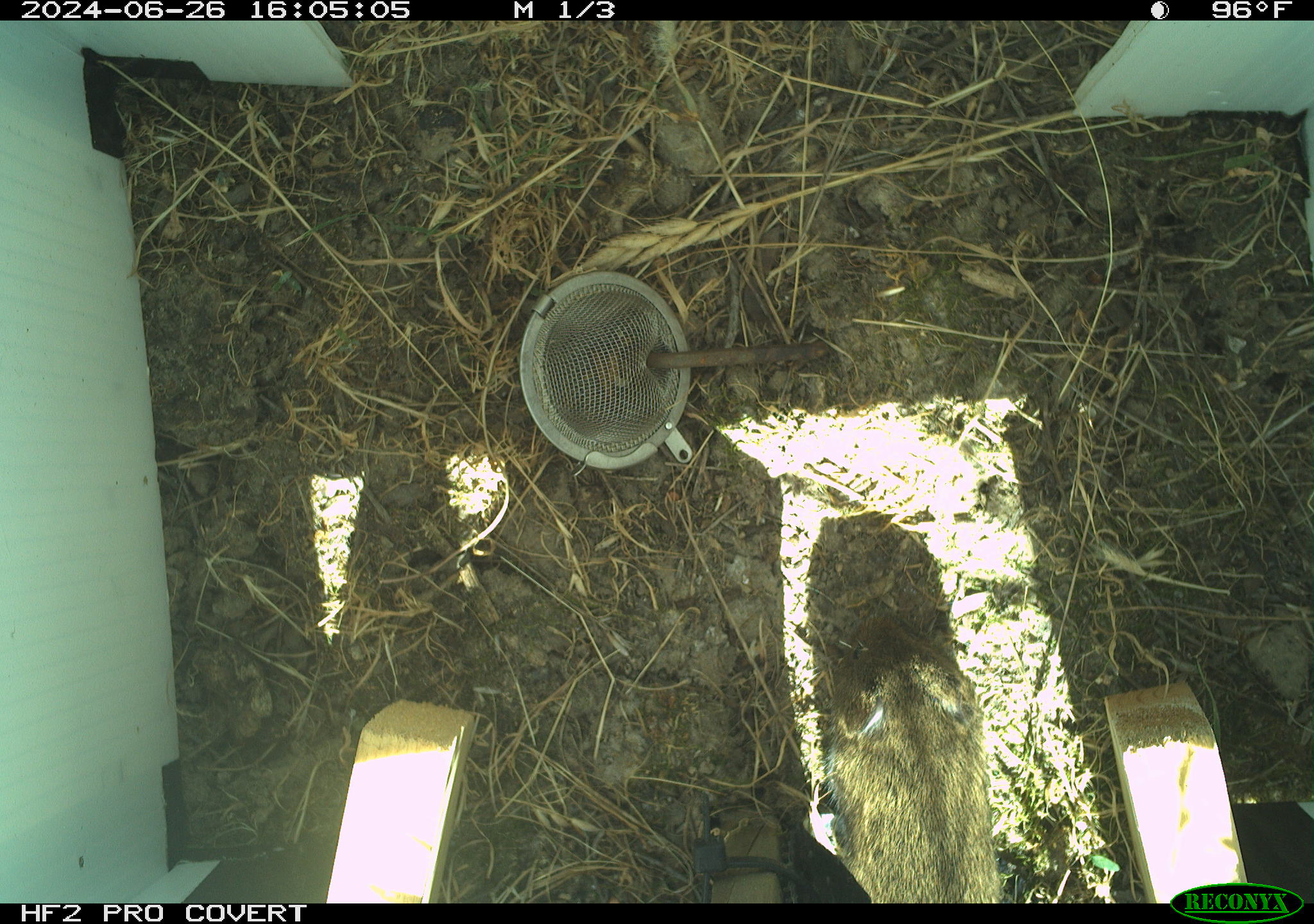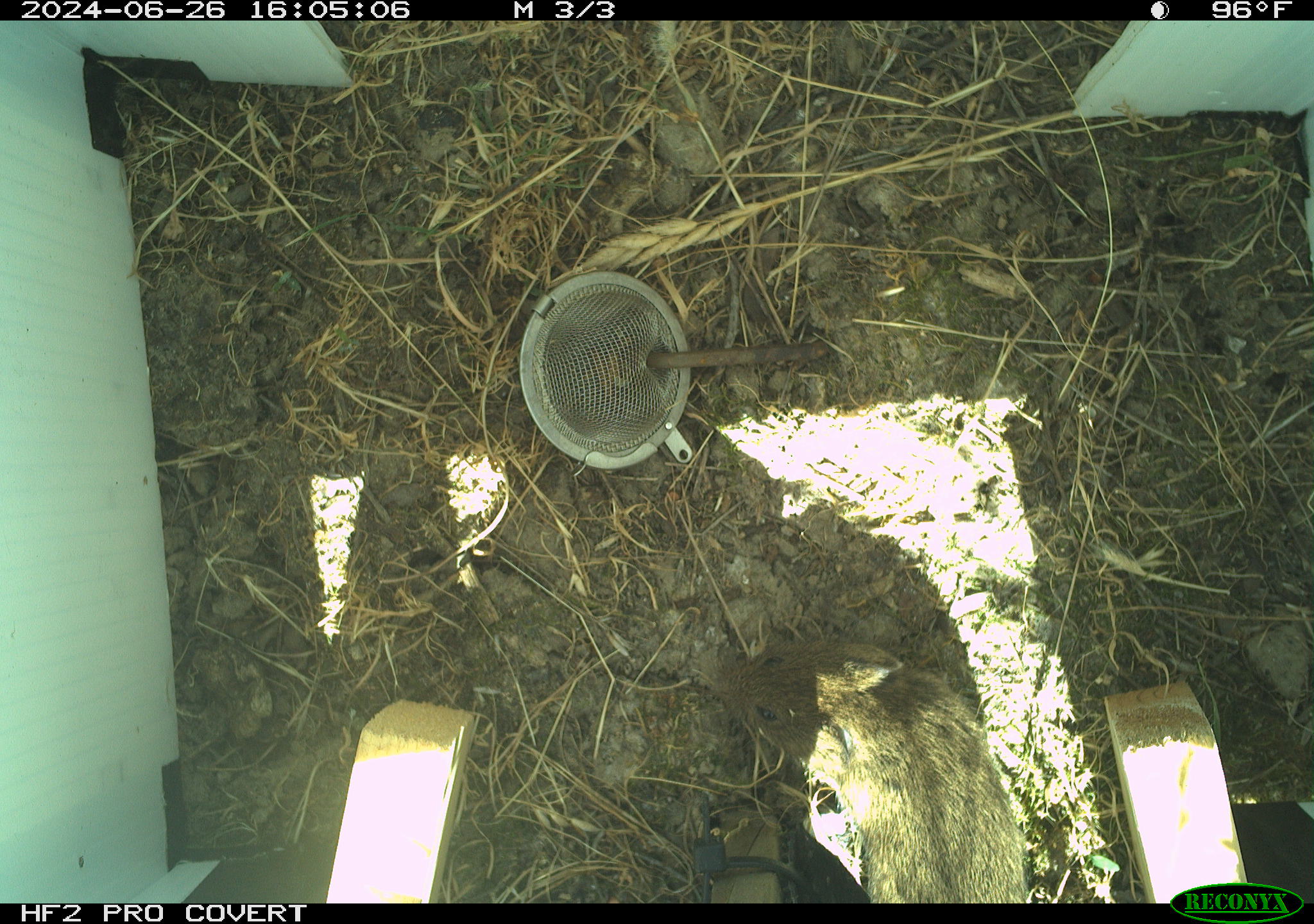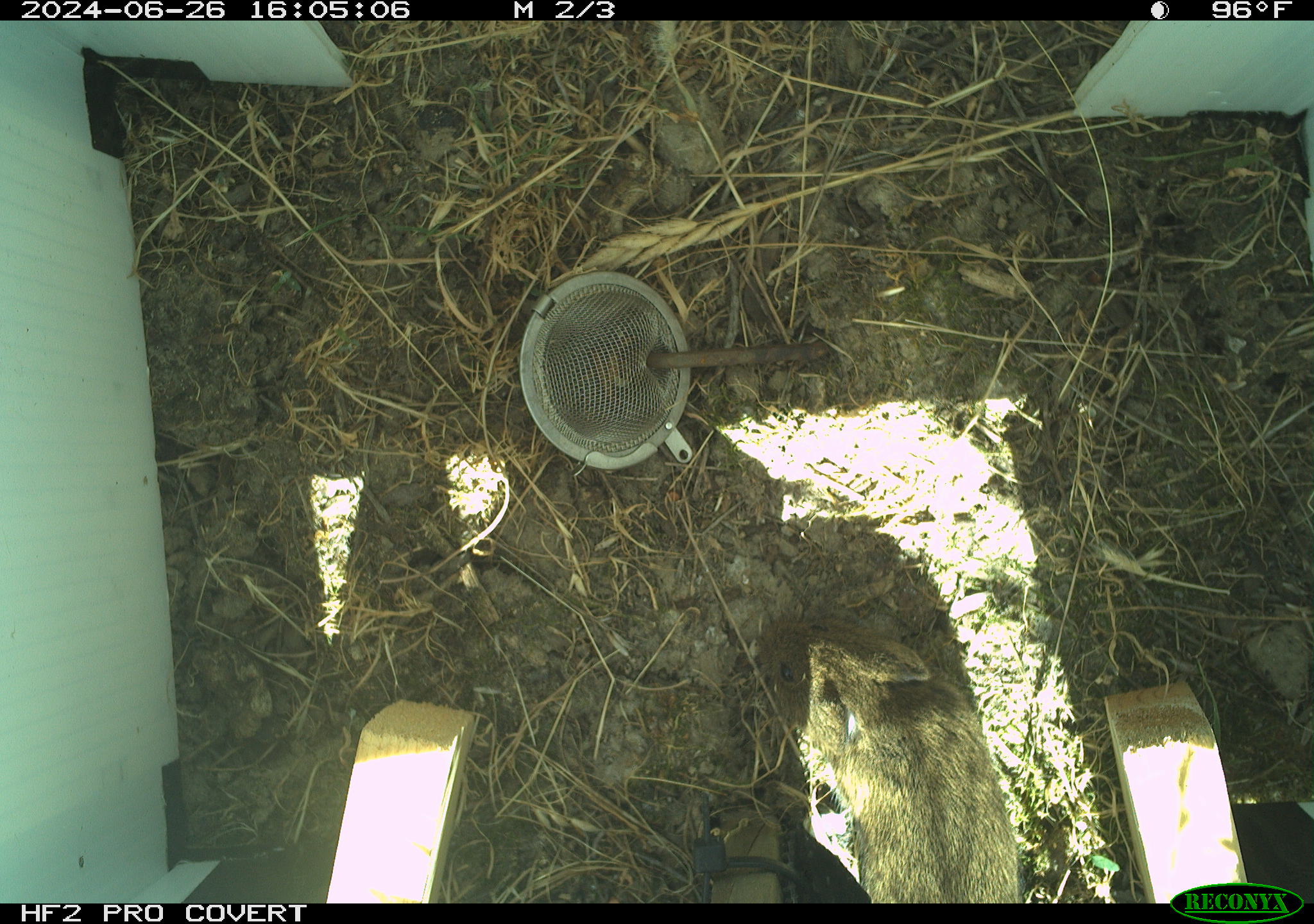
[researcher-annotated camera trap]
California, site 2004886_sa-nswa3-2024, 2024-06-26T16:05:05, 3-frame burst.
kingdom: Animalia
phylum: Chordata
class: Mammalia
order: Rodentia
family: Cricetidae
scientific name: Arvicolinae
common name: voles, lemmings, and muskrats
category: arvicolinae subfamily